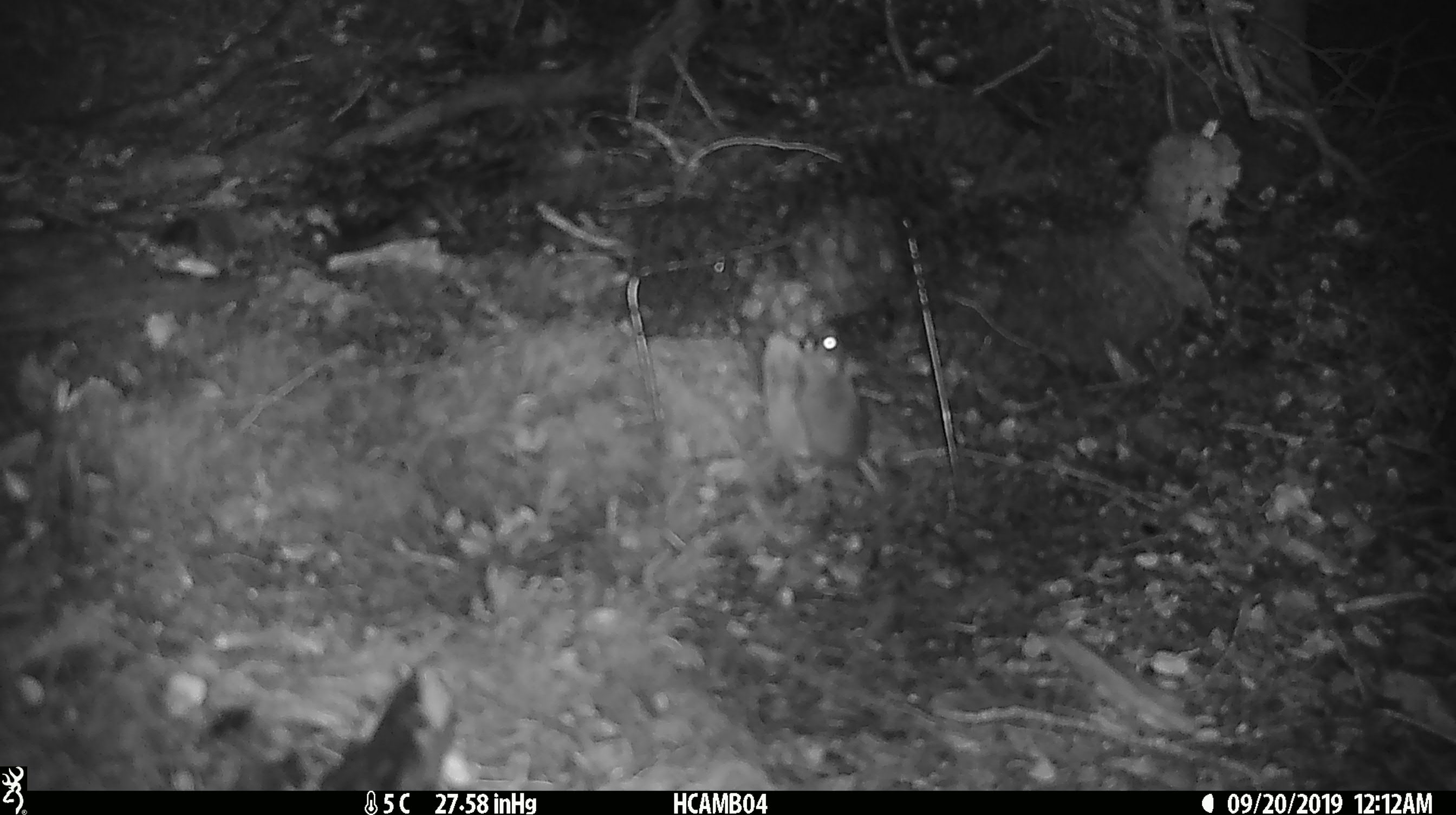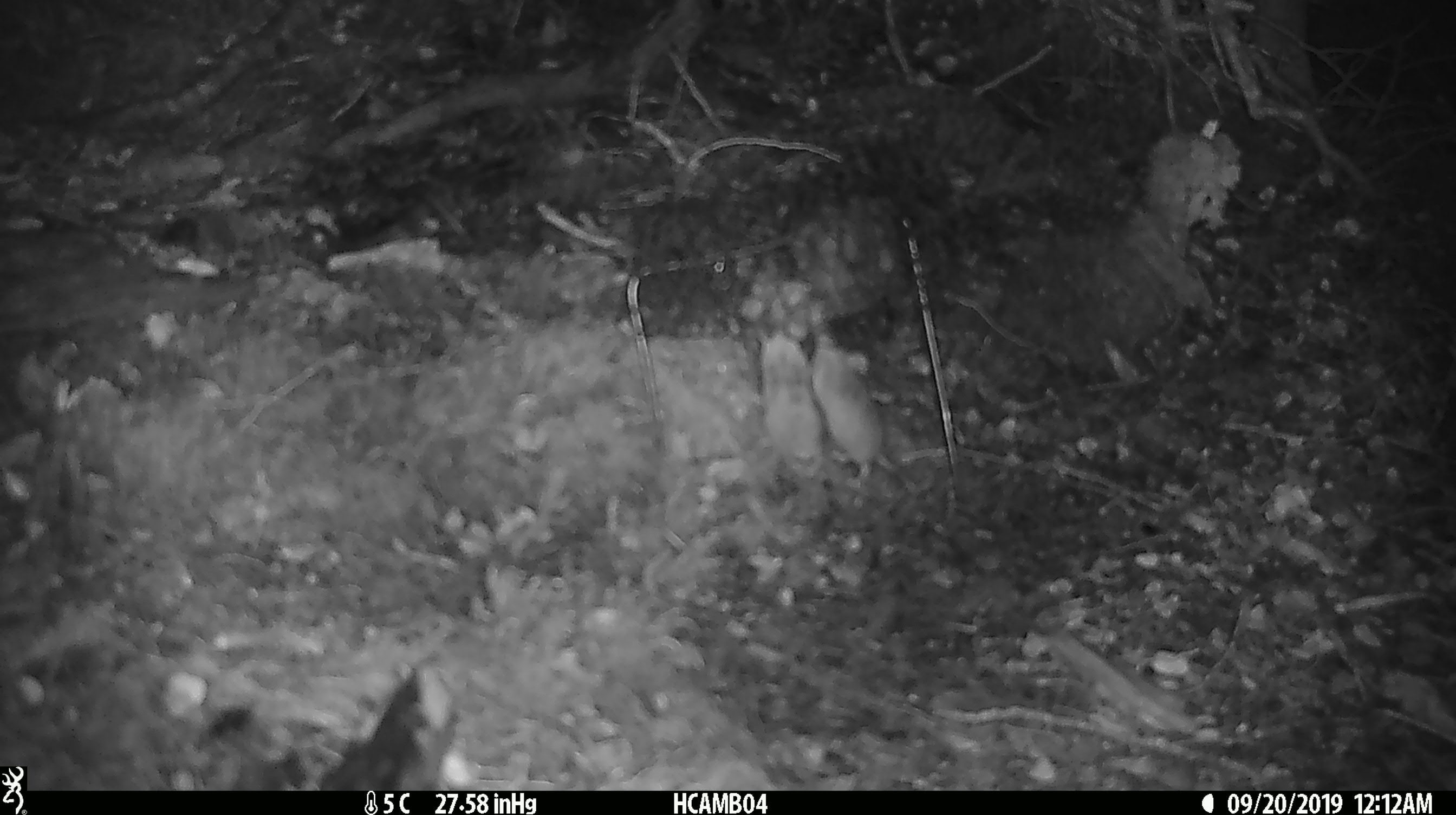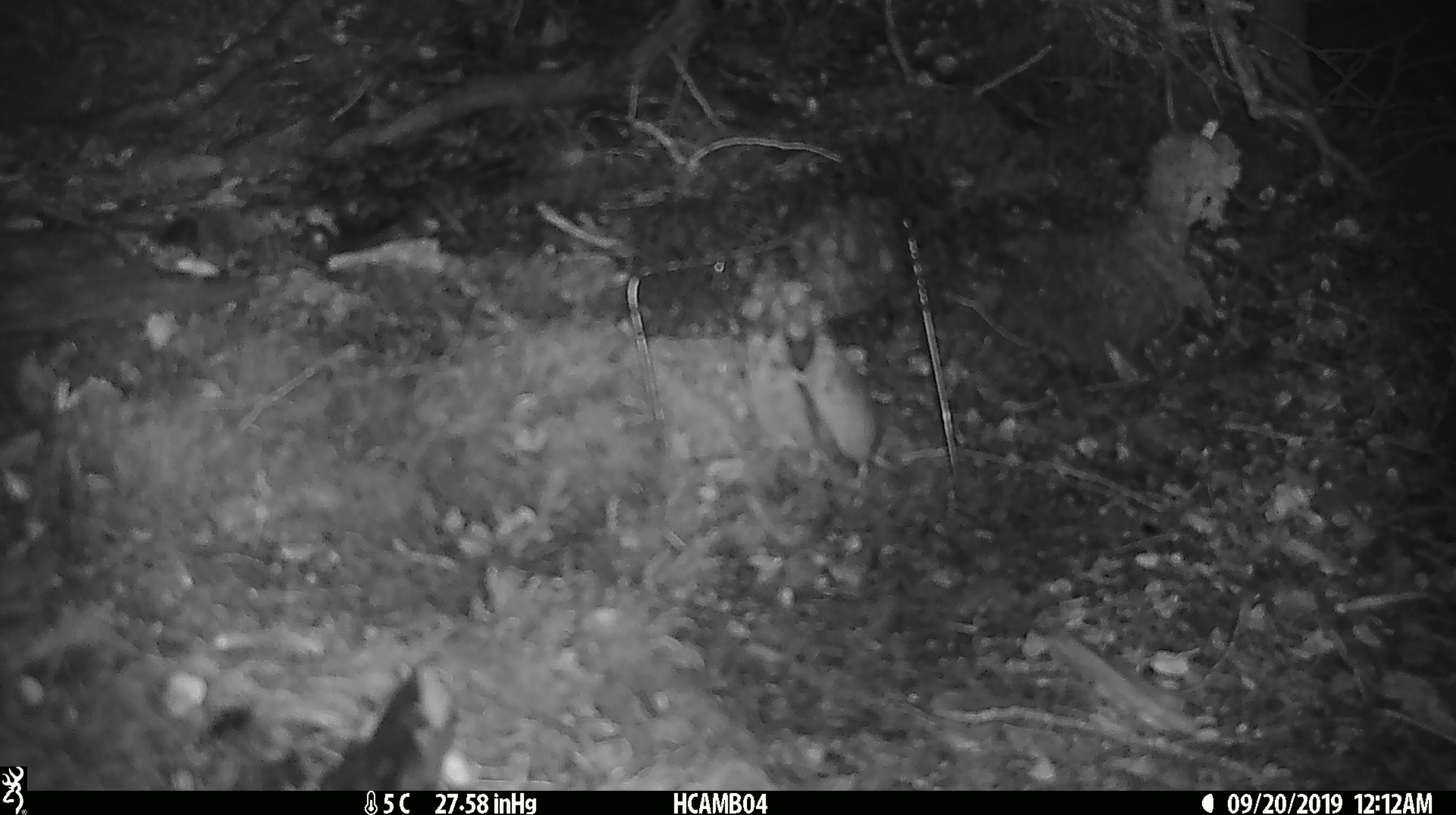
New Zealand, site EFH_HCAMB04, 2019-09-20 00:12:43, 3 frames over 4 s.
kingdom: Animalia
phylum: Chordata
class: Mammalia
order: Rodentia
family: Muridae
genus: Mus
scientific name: Mus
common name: mouse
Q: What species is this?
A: Mouse (Mus).